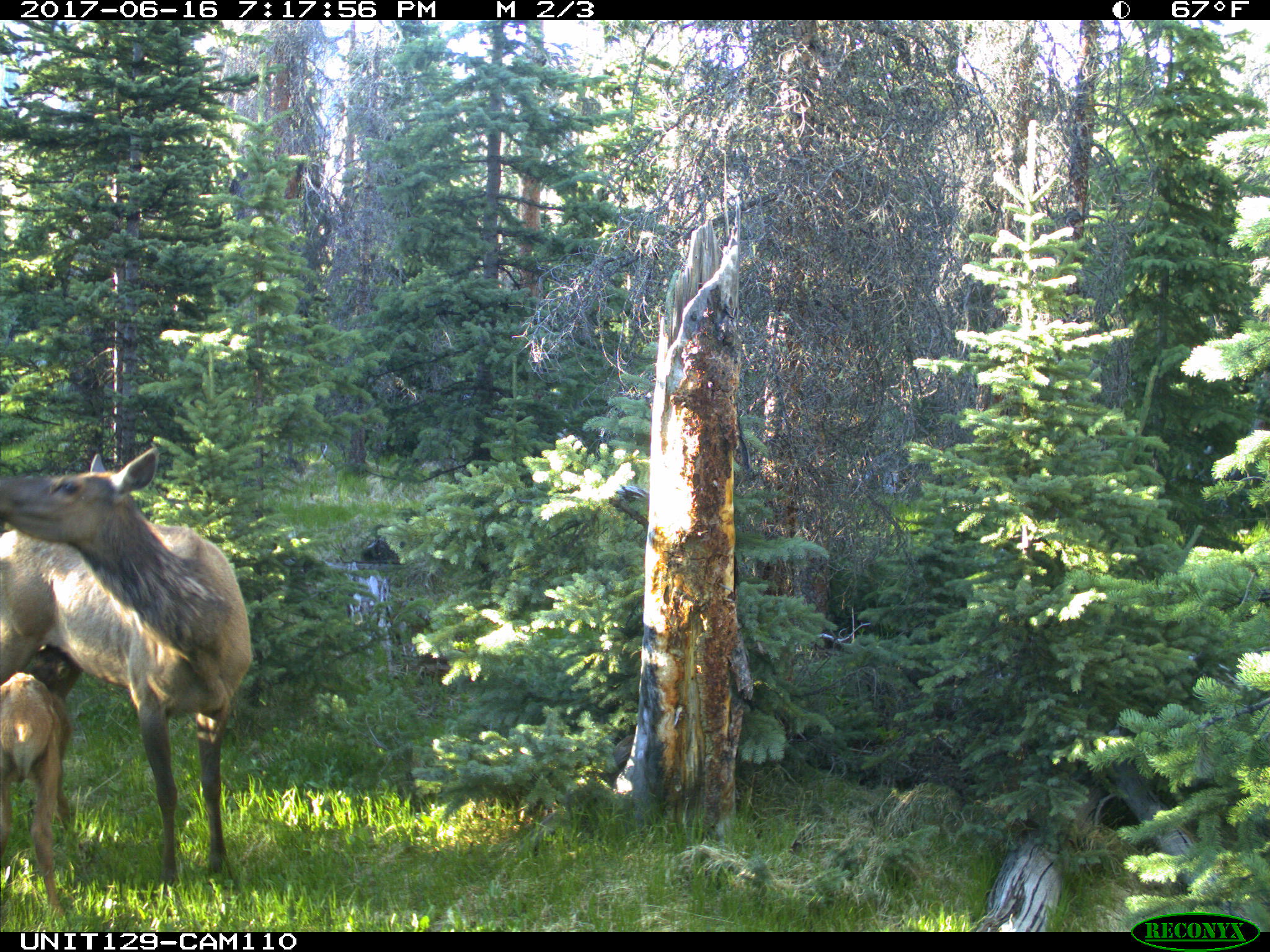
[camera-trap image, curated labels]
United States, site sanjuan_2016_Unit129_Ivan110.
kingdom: Animalia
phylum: Chordata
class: Mammalia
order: Artiodactyla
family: Cervidae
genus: Cervus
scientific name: Cervus elaphus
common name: red deer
Cervus elaphus (red deer).